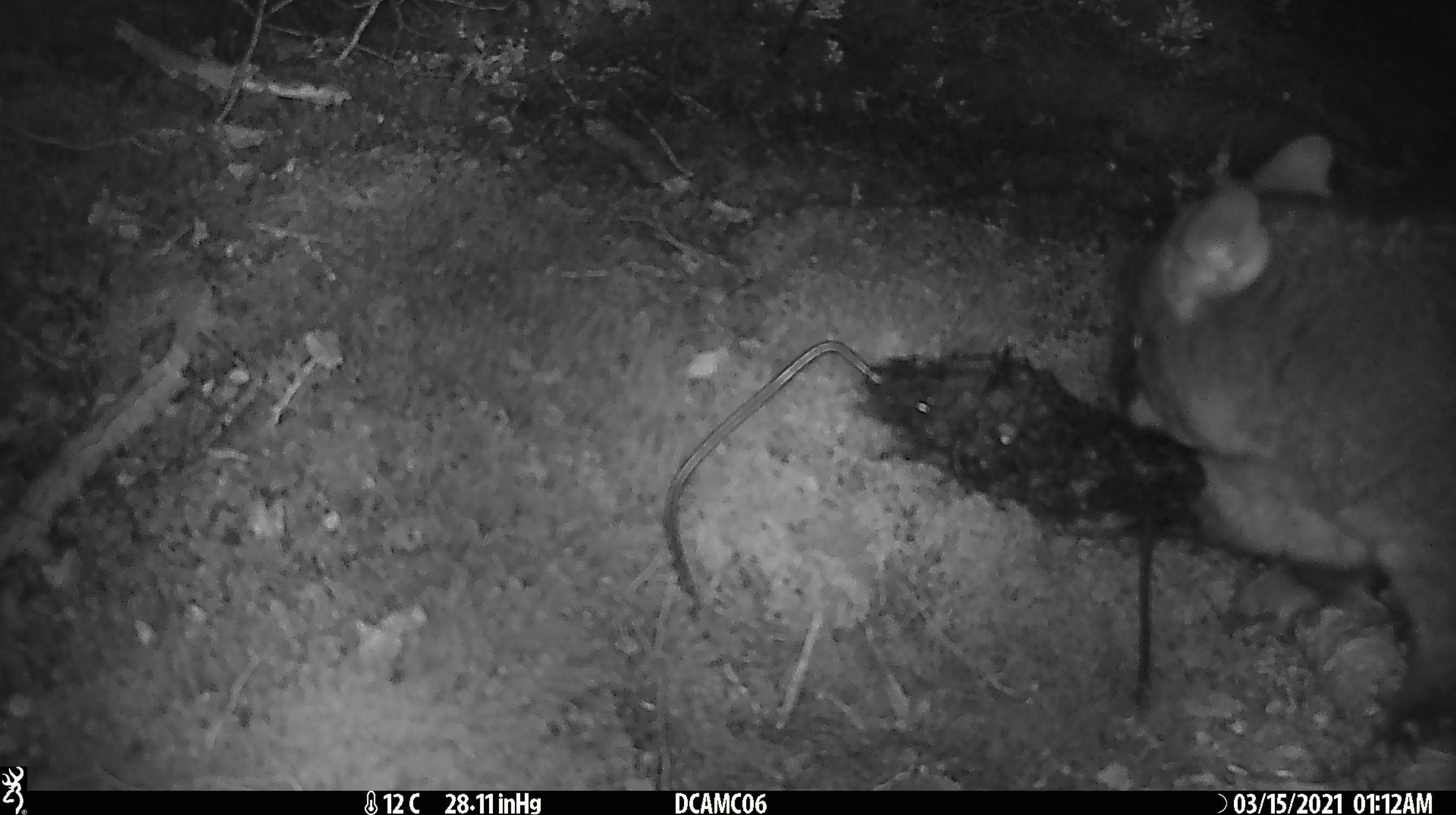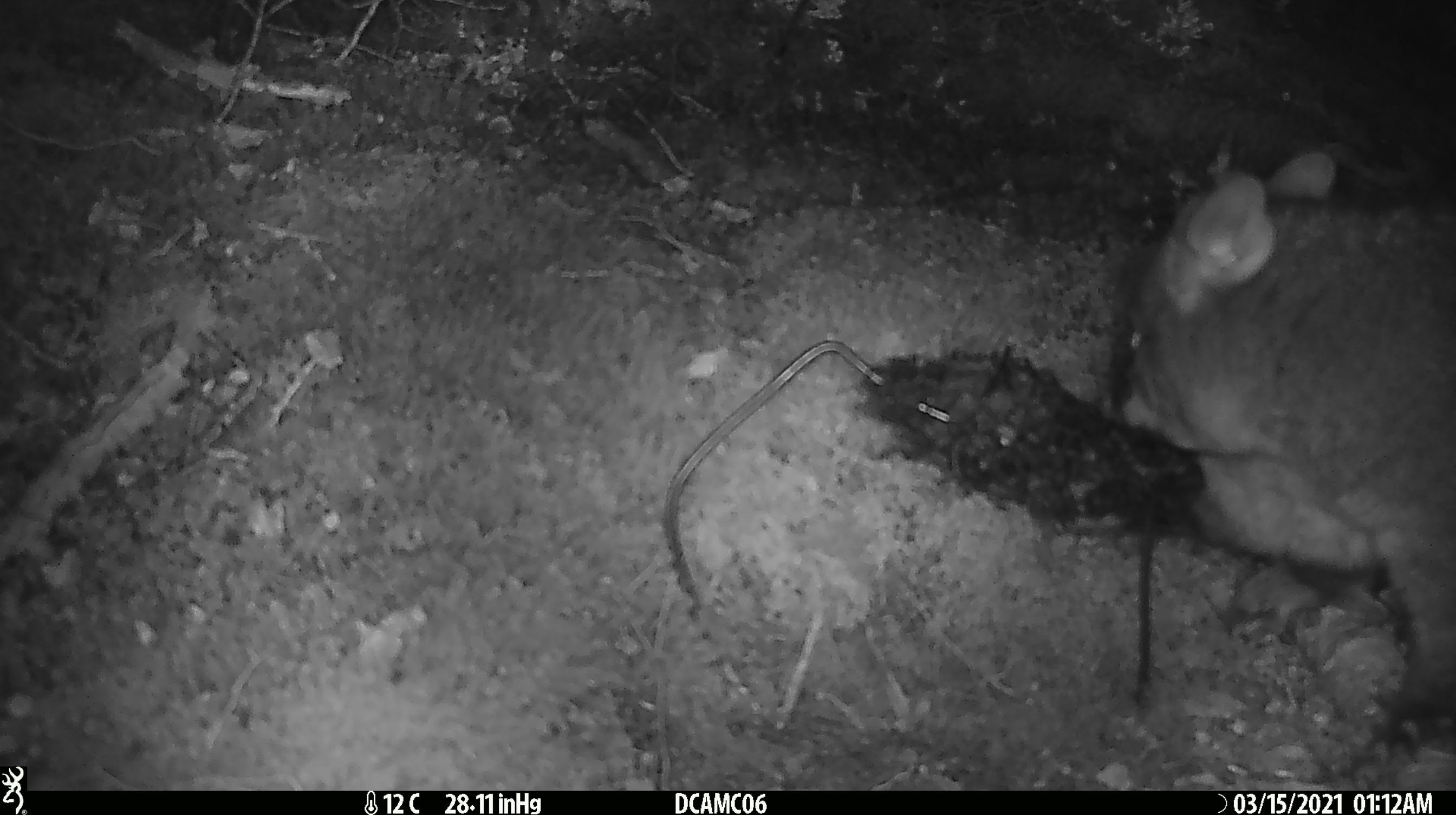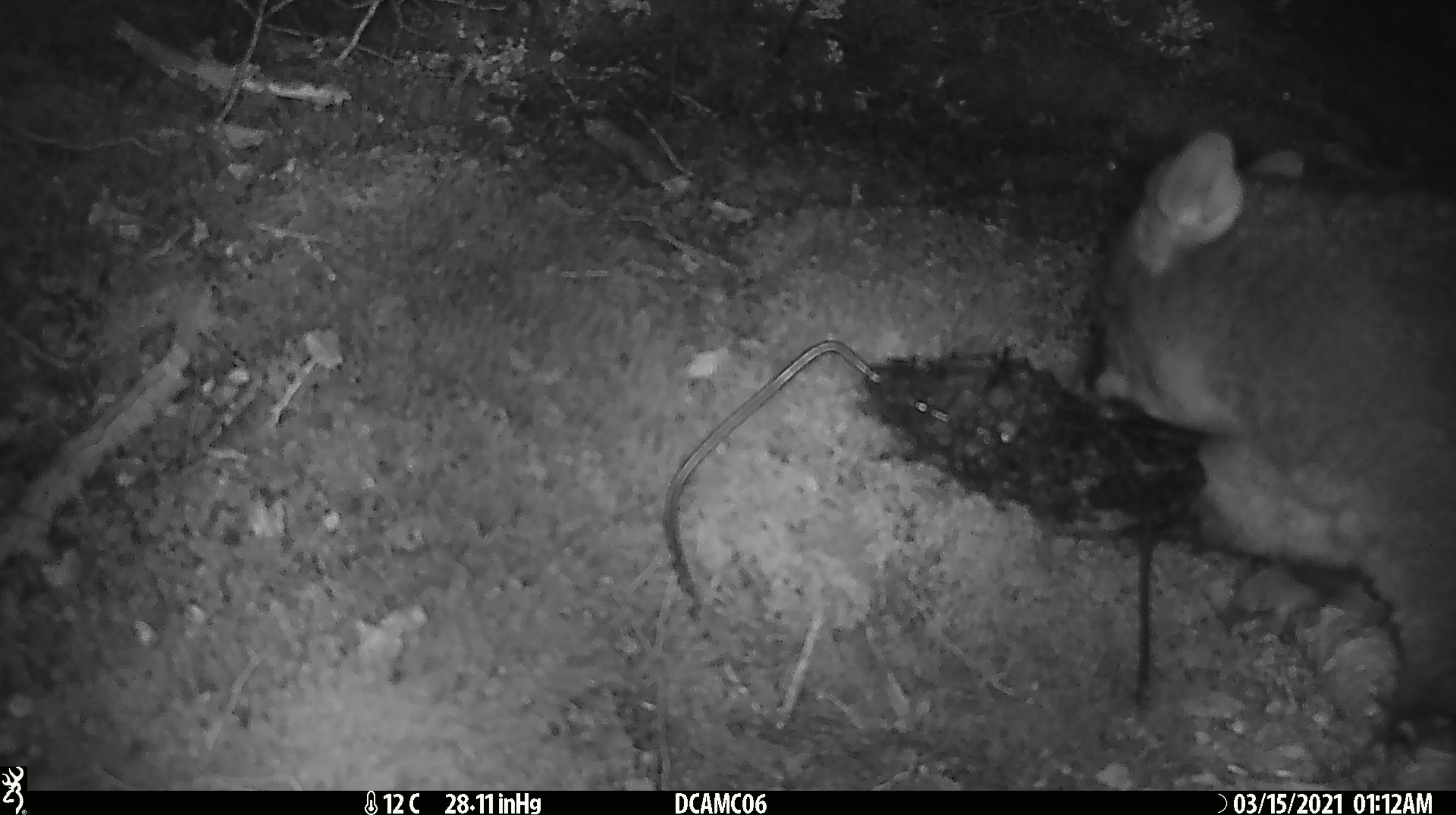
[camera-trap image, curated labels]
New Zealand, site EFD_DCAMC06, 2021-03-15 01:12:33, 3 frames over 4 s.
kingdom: Animalia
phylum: Chordata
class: Mammalia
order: Diprotodontia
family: Phalangeridae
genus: Trichosurus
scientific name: Trichosurus vulpecula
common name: common brushtail possum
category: possum